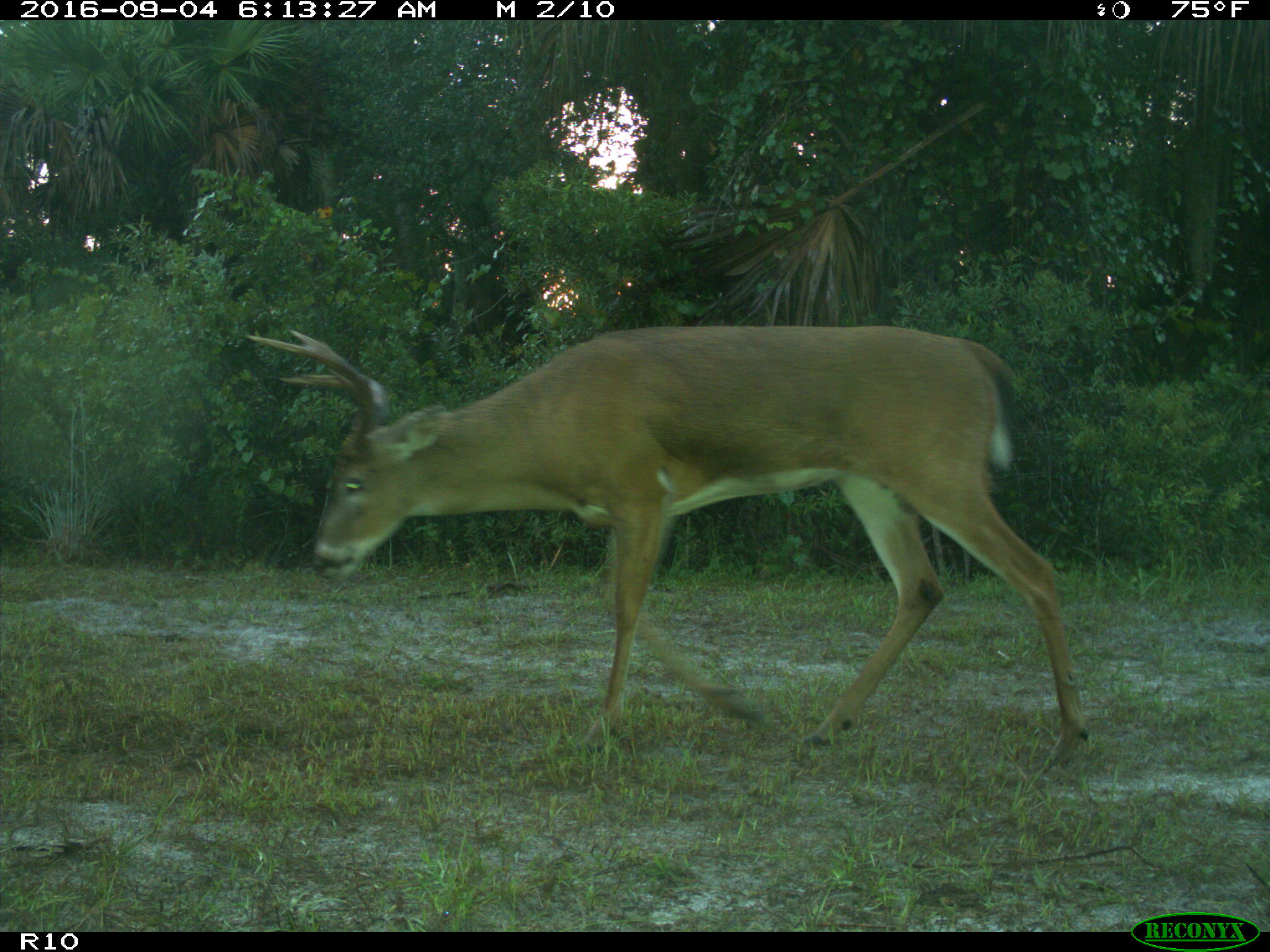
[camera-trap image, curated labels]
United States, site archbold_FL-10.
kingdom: Animalia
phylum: Chordata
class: Mammalia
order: Artiodactyla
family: Cervidae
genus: Odocoileus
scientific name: Odocoileus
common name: deer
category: unidentified deer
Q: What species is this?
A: Unidentified deer (deer) (Odocoileus).